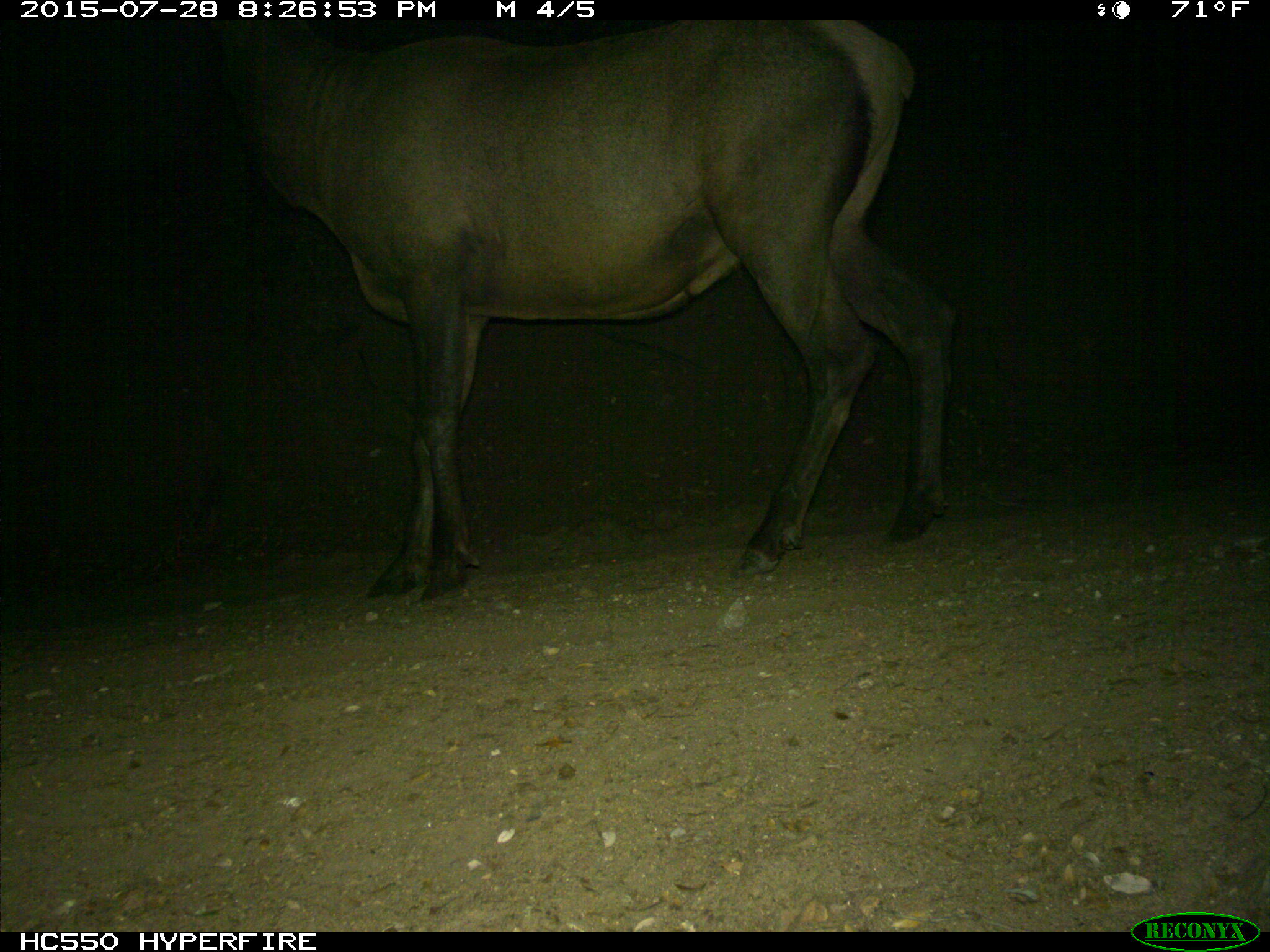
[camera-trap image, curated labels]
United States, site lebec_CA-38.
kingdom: Animalia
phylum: Chordata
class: Mammalia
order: Artiodactyla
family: Cervidae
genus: Cervus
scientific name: Cervus canadensis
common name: elk